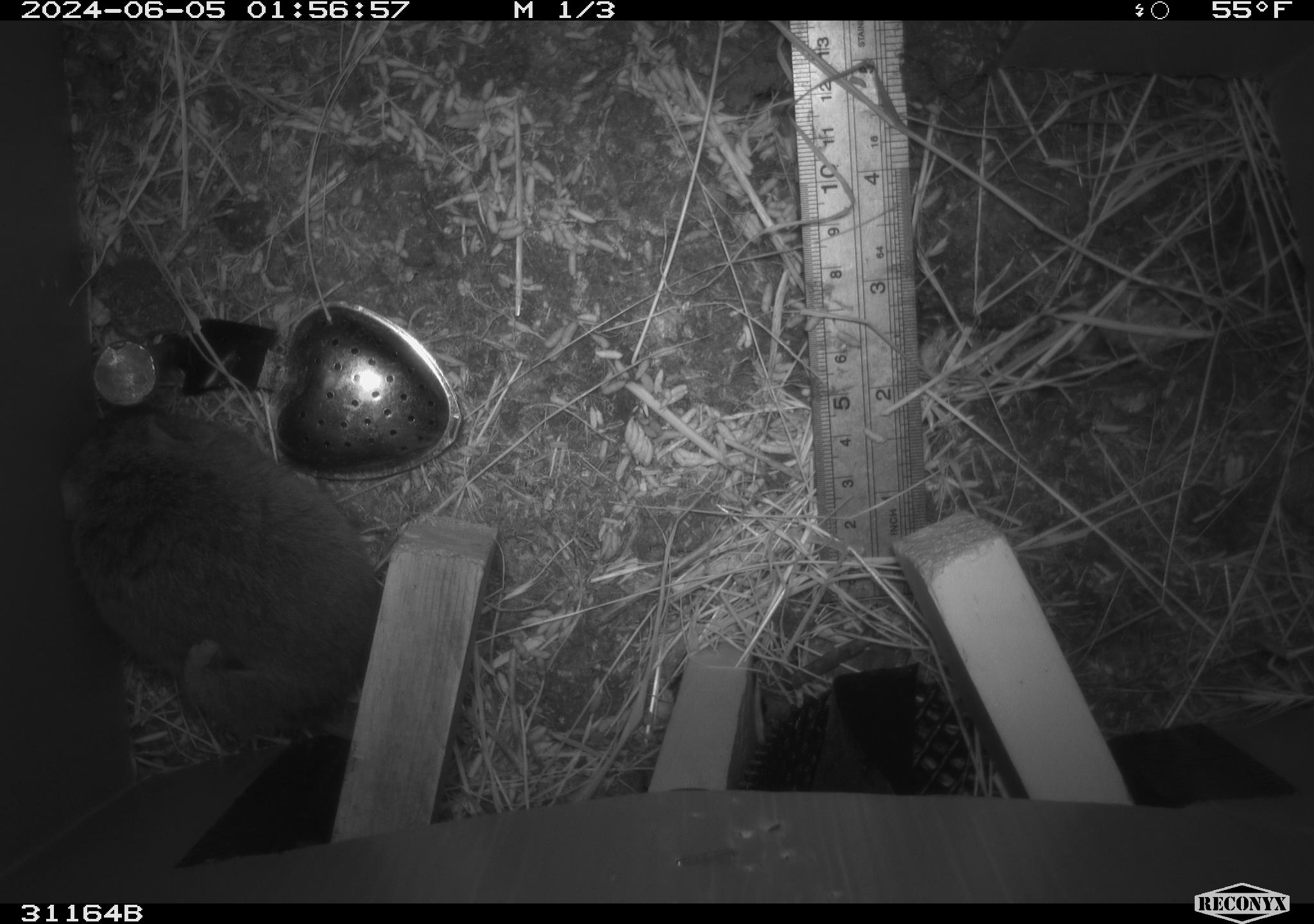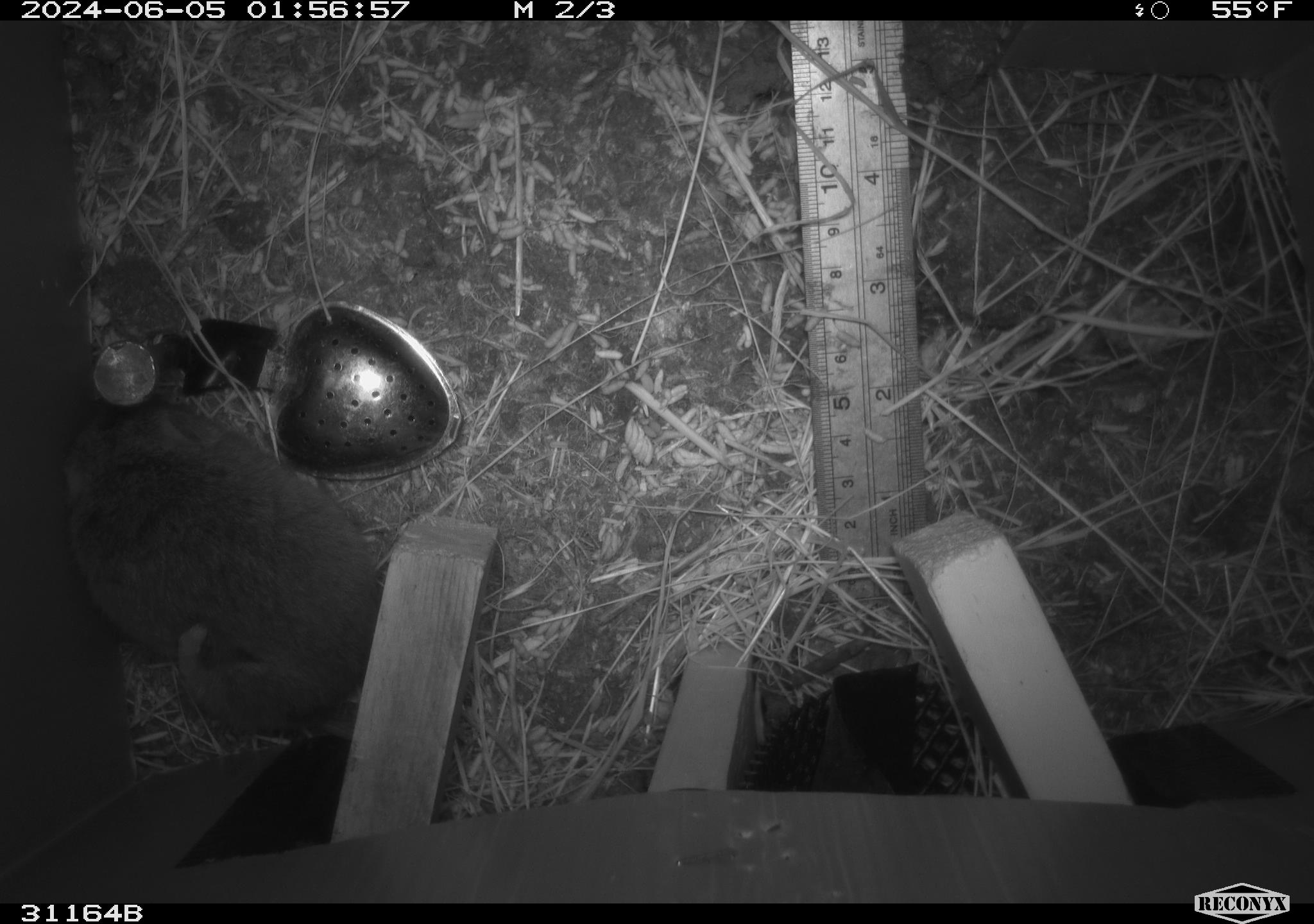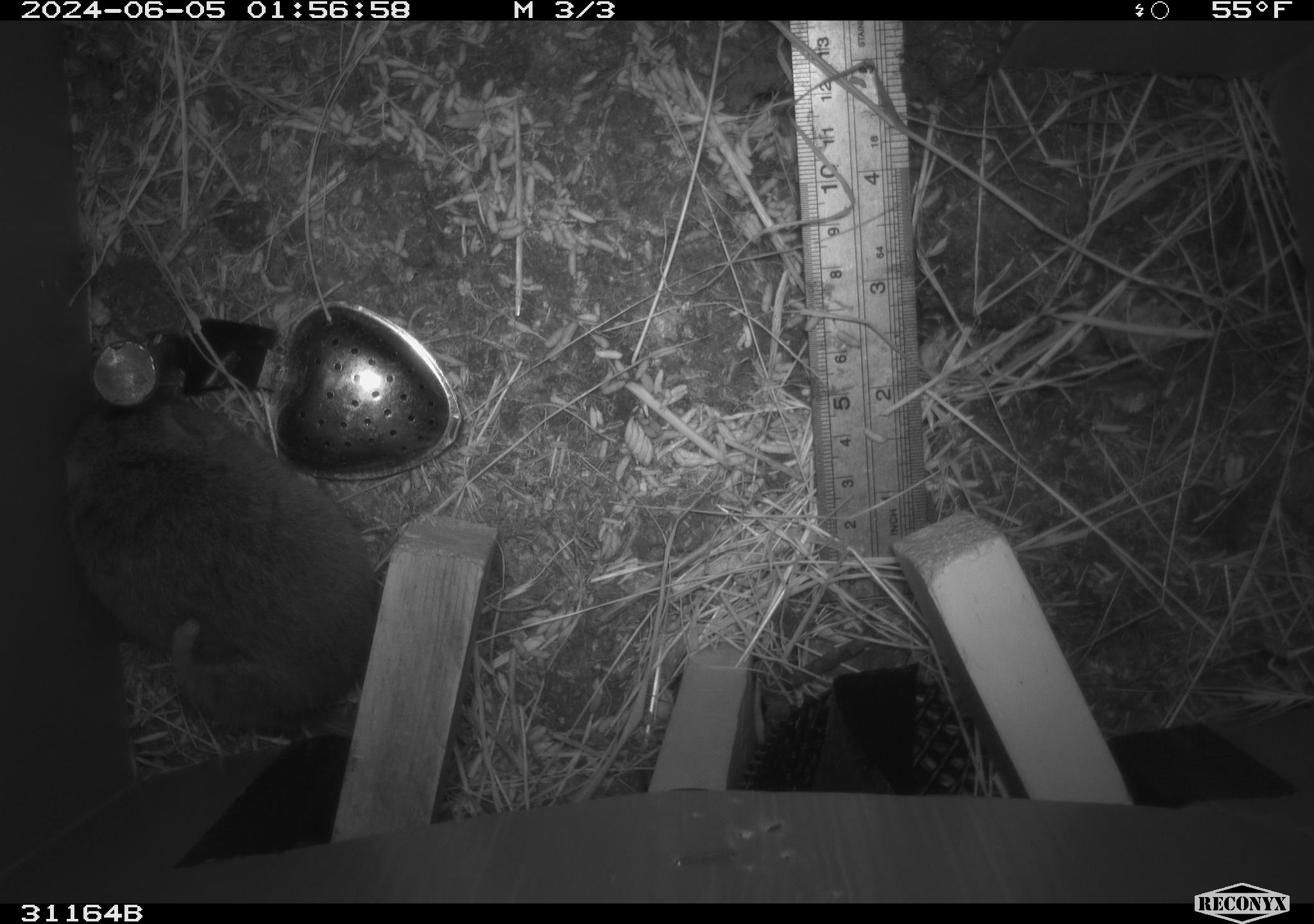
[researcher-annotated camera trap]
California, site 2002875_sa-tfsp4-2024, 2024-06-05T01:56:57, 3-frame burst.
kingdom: Animalia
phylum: Chordata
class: Mammalia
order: Rodentia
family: Cricetidae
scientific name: Arvicolinae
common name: voles, lemmings, and muskrats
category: arvicolinae subfamily